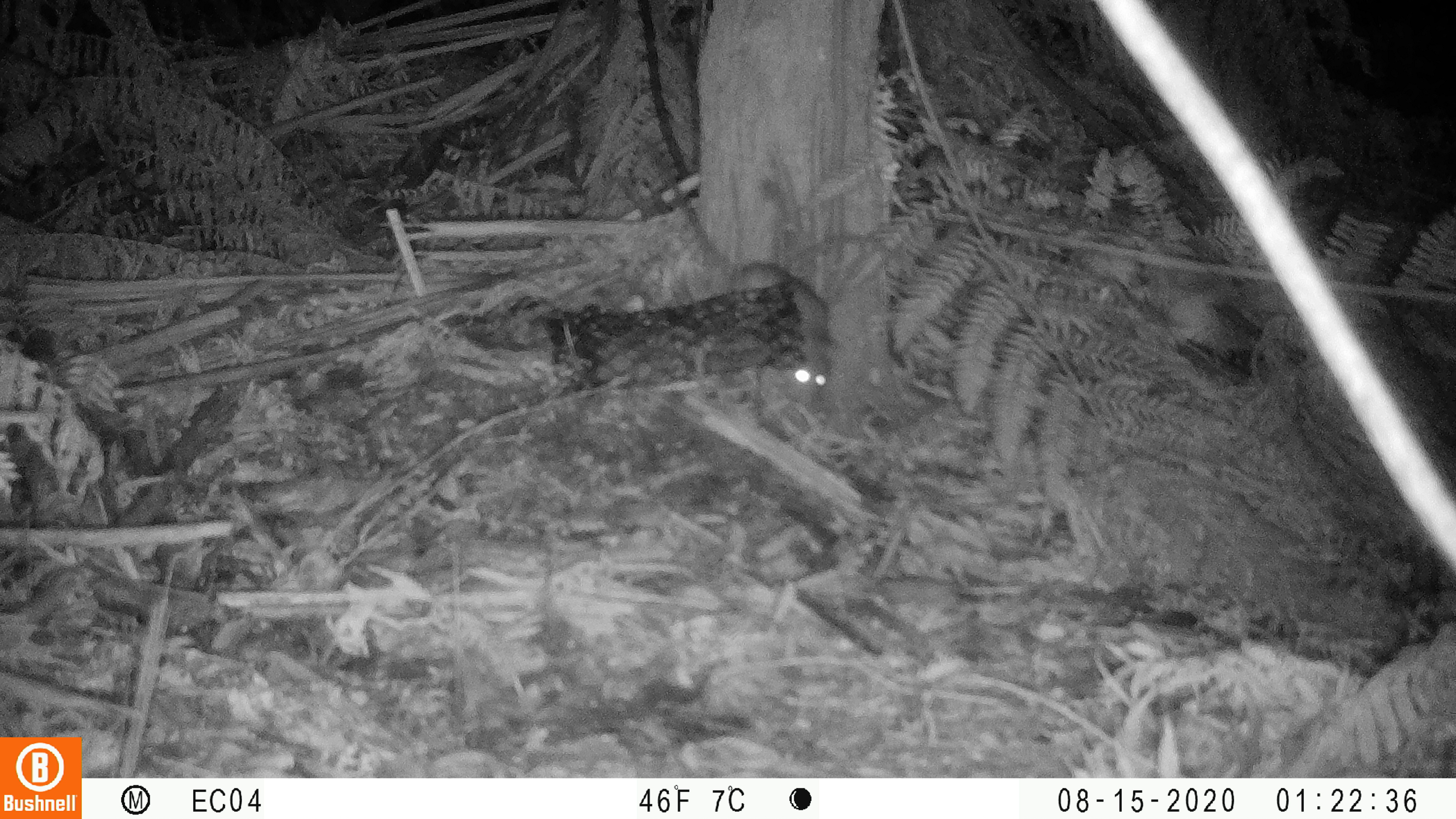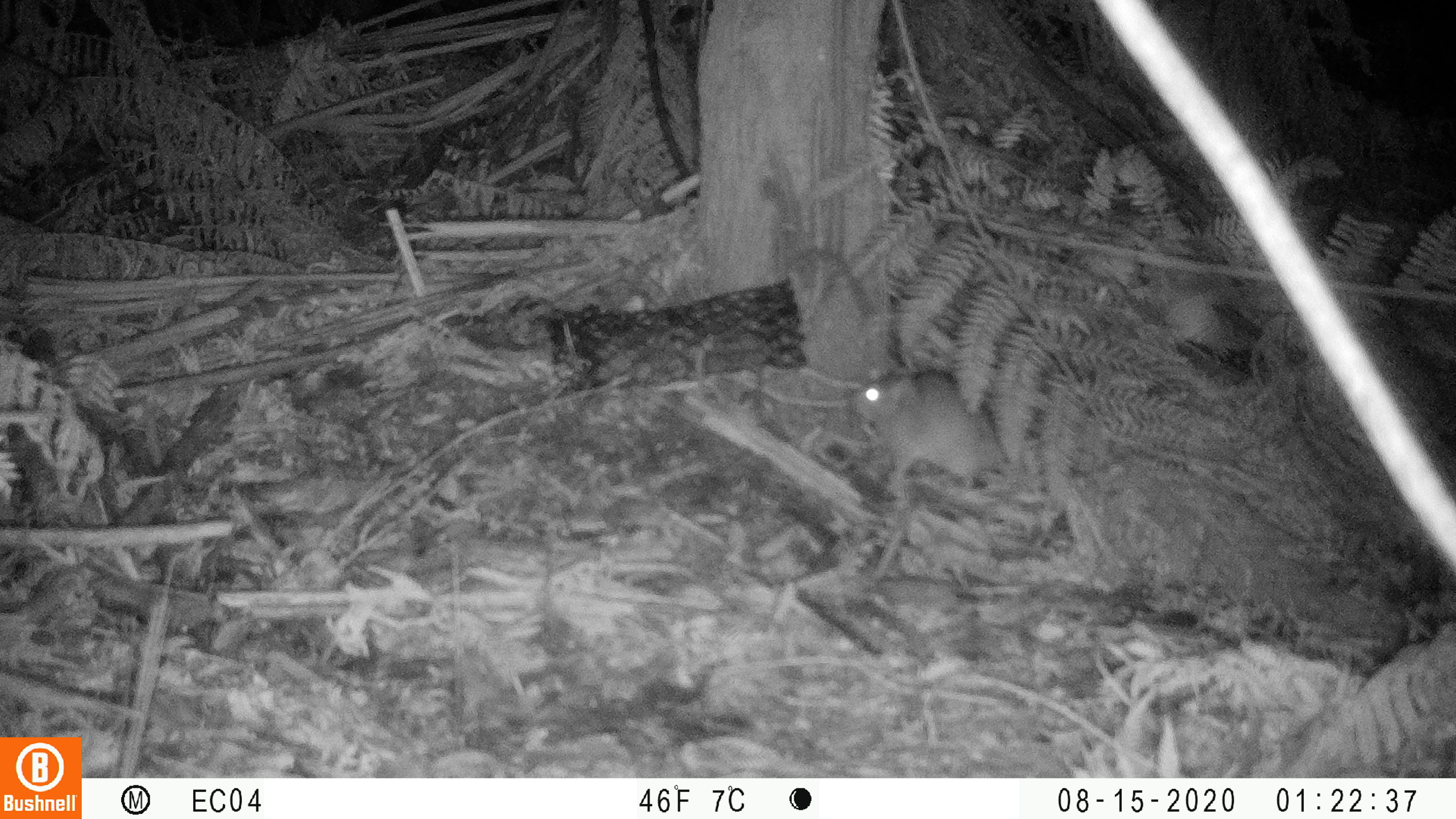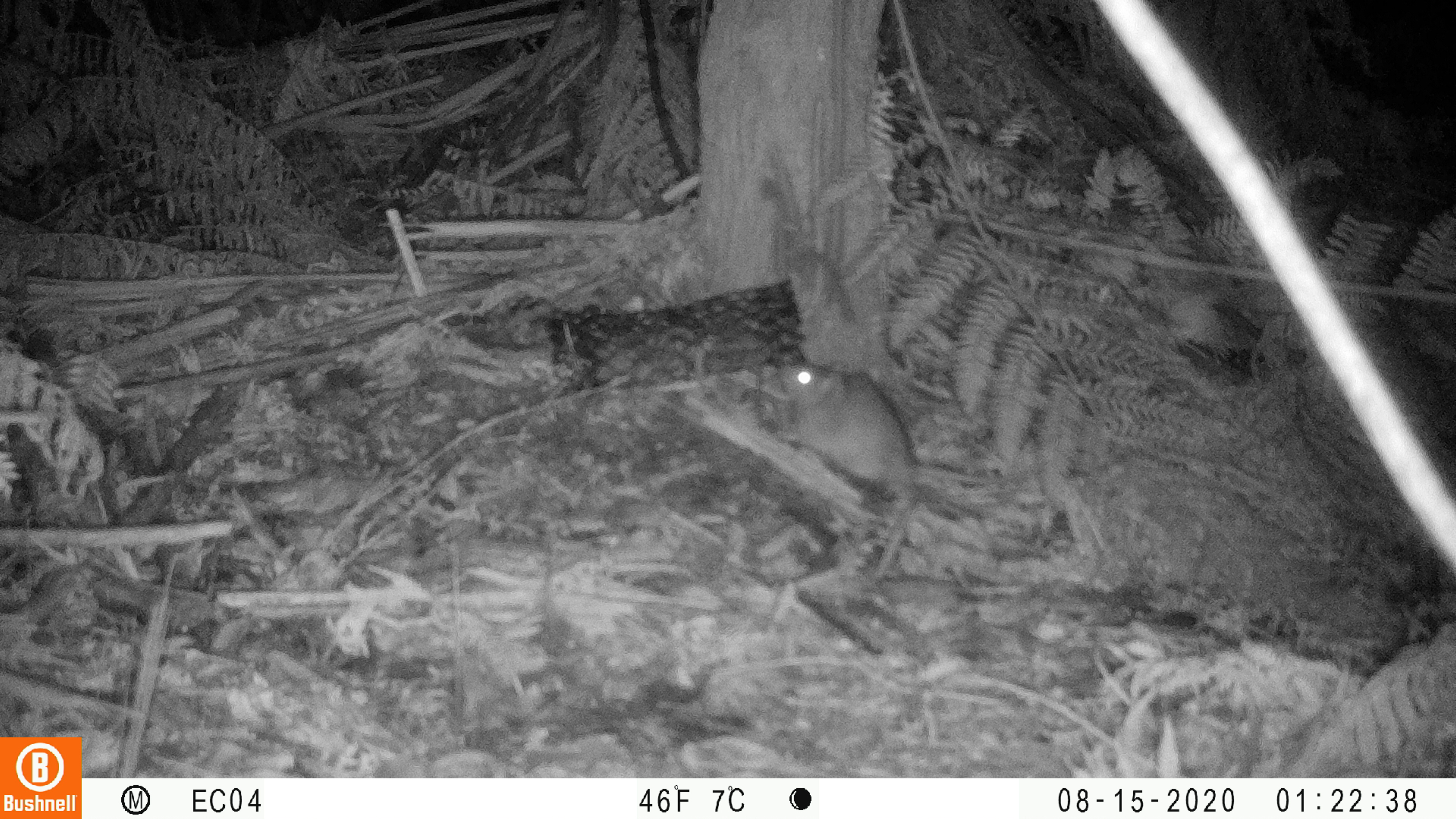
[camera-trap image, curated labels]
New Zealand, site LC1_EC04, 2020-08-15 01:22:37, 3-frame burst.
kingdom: Animalia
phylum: Chordata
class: Mammalia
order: Rodentia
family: Muridae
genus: Rattus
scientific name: Rattus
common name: rat